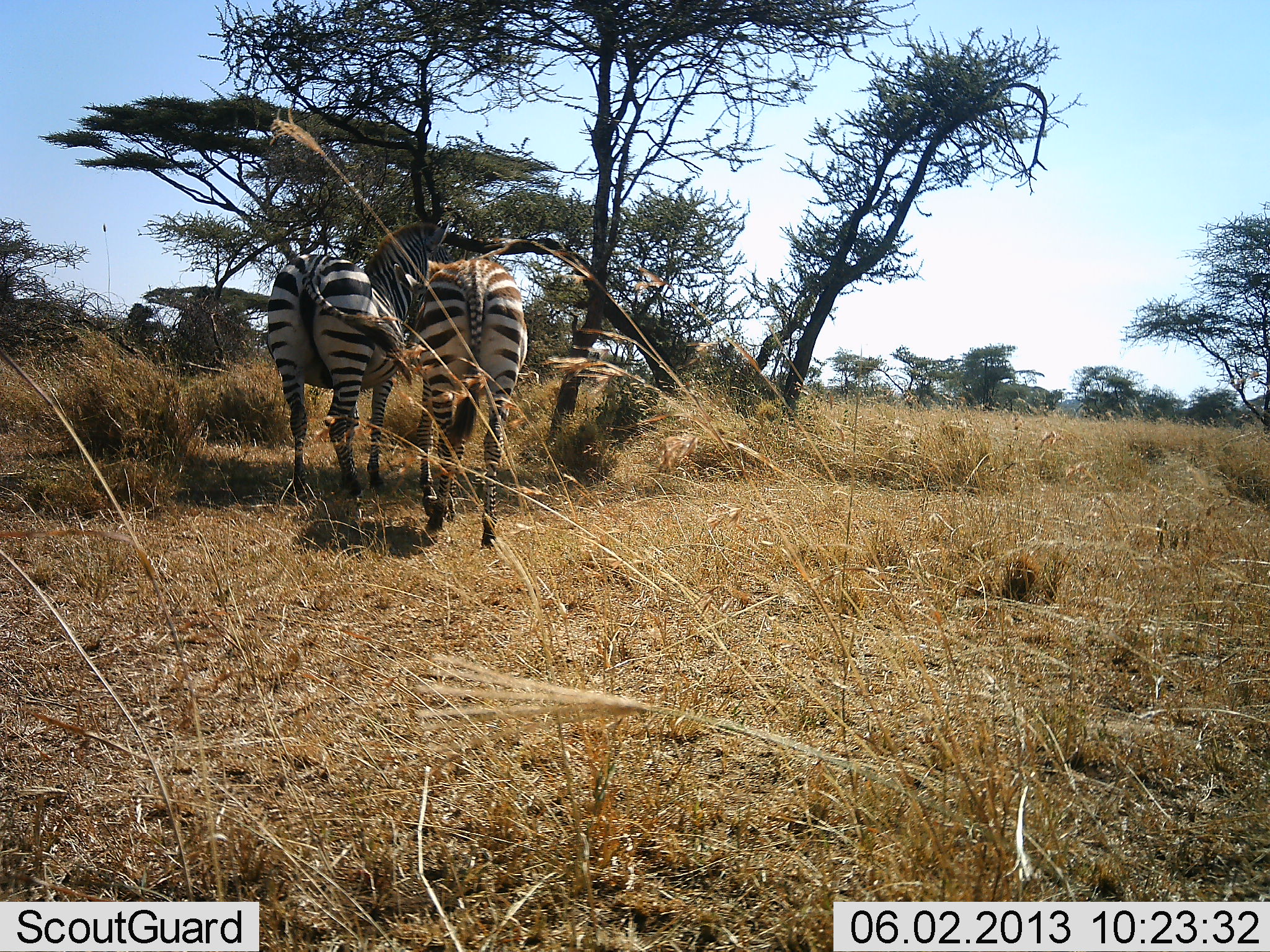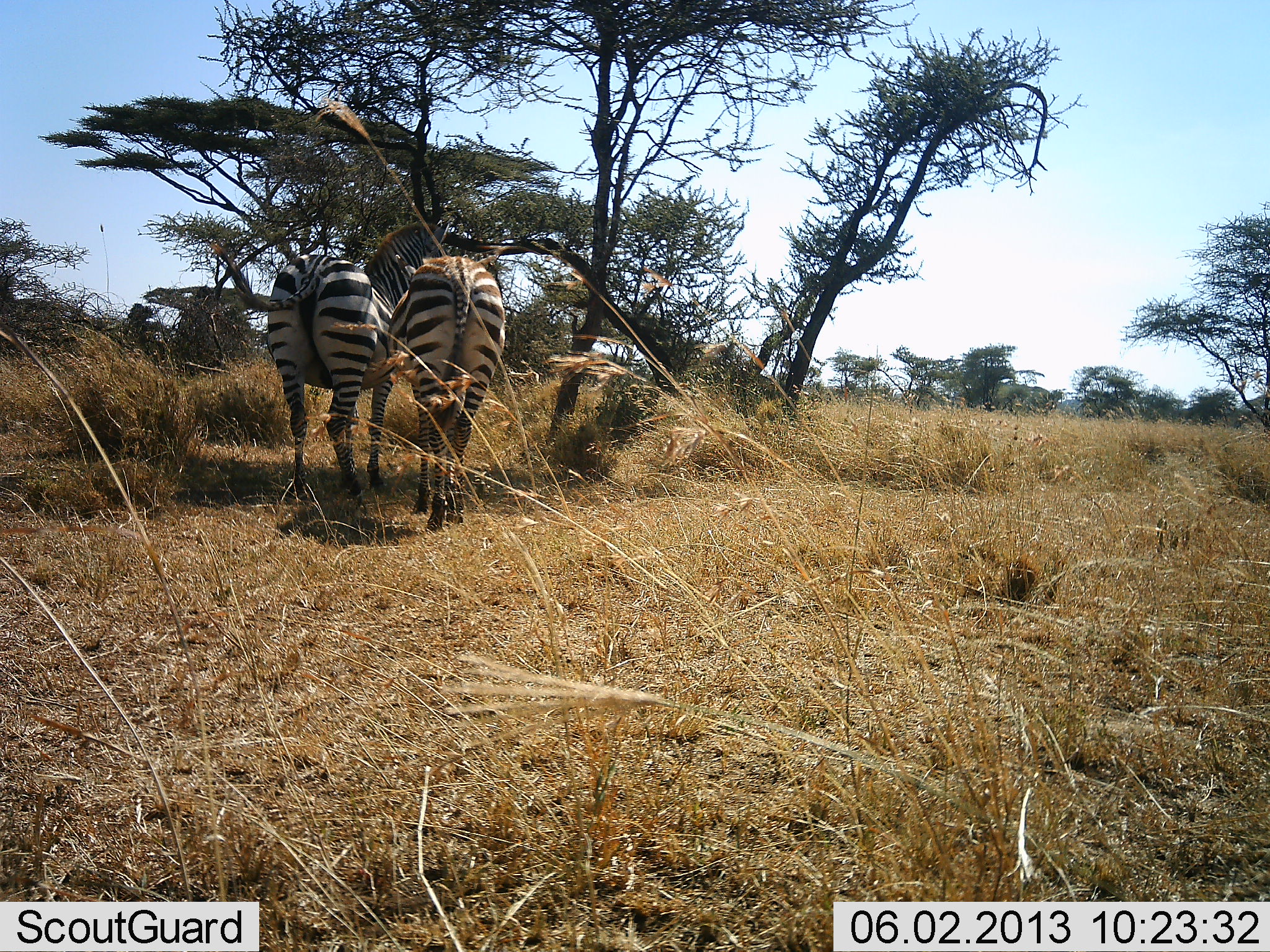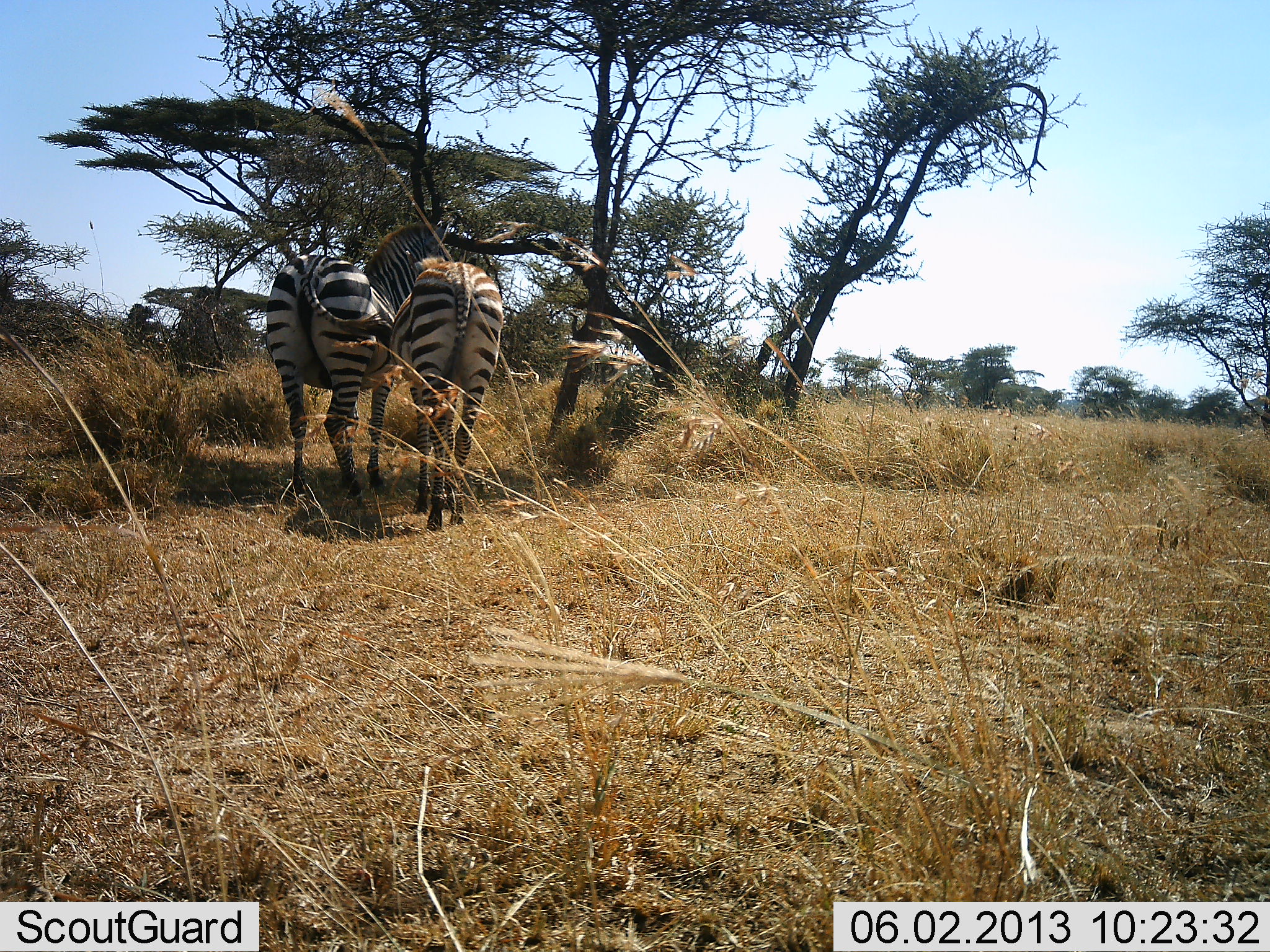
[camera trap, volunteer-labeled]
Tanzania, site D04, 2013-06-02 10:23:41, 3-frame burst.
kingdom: Animalia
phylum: Chordata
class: Mammalia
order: Perissodactyla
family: Equidae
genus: Equus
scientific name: Equus quagga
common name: plains zebra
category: zebra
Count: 2.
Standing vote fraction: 65%.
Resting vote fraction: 0%.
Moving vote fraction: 22%.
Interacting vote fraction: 22%.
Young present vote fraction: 0%.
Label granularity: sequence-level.